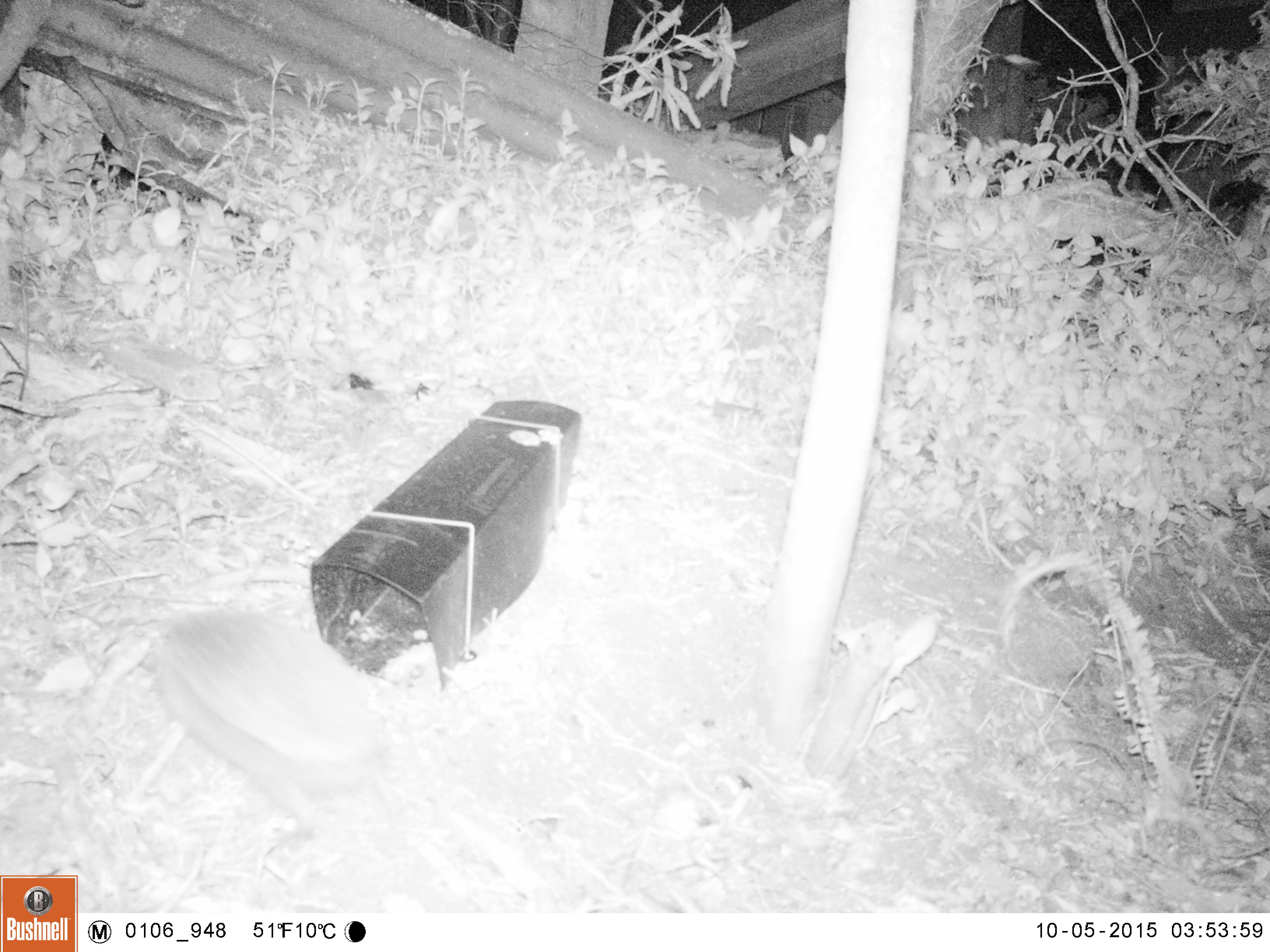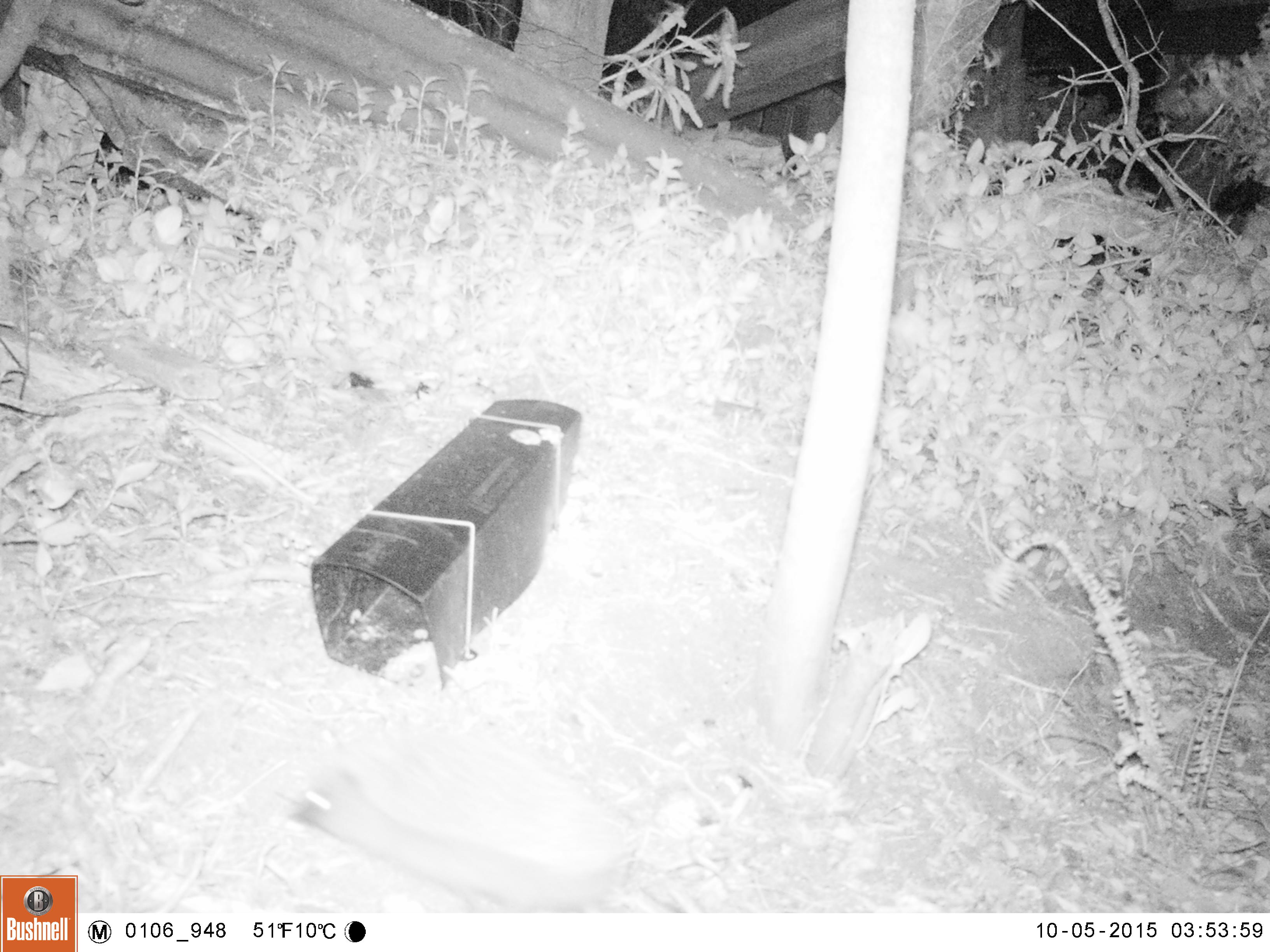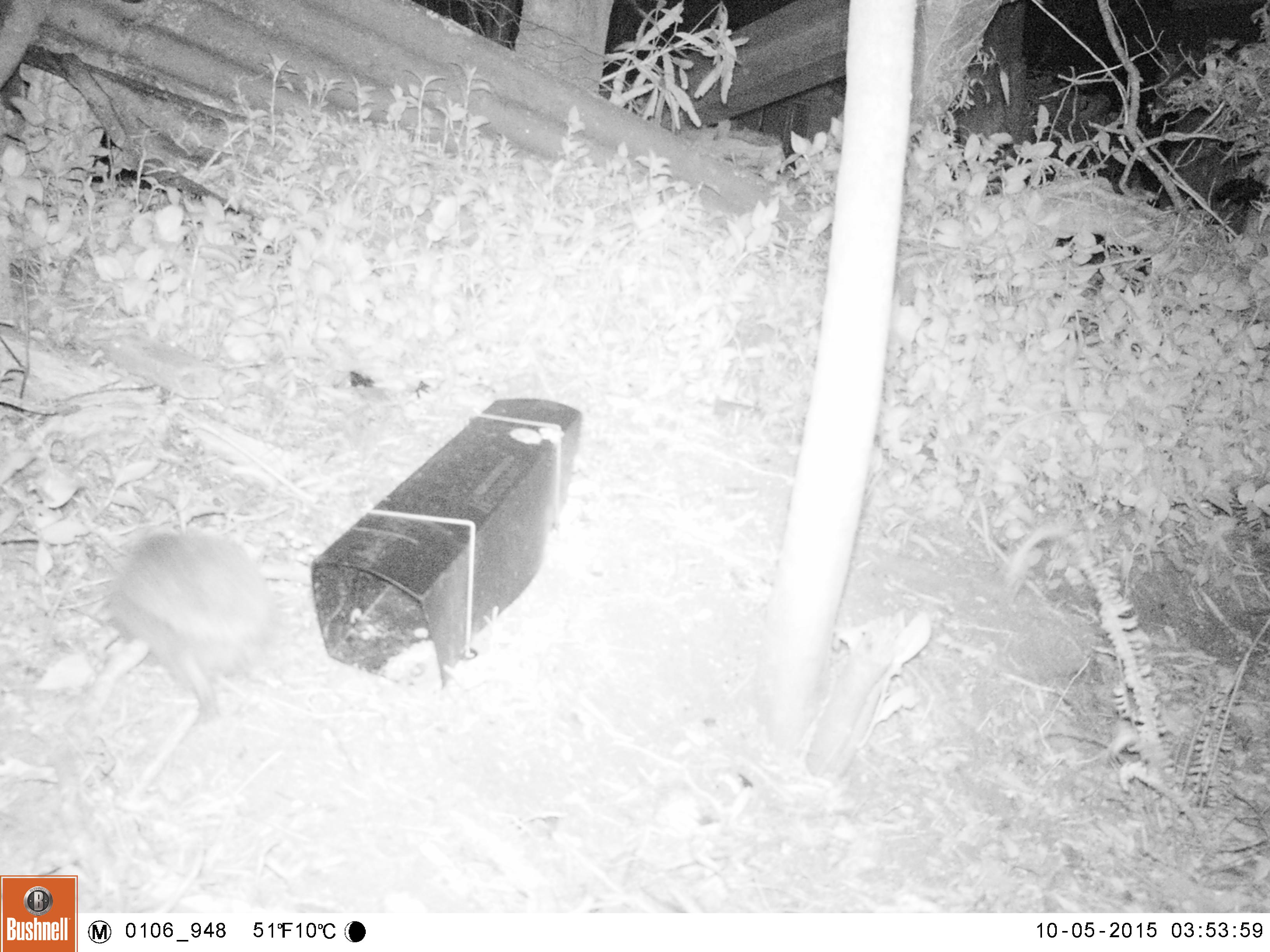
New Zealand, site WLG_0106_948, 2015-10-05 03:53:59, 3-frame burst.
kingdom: Animalia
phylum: Chordata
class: Mammalia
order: Eulipotyphla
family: Erinaceidae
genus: Erinaceus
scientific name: Erinaceus europaeus europaeus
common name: european hedgehog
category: hedgehog